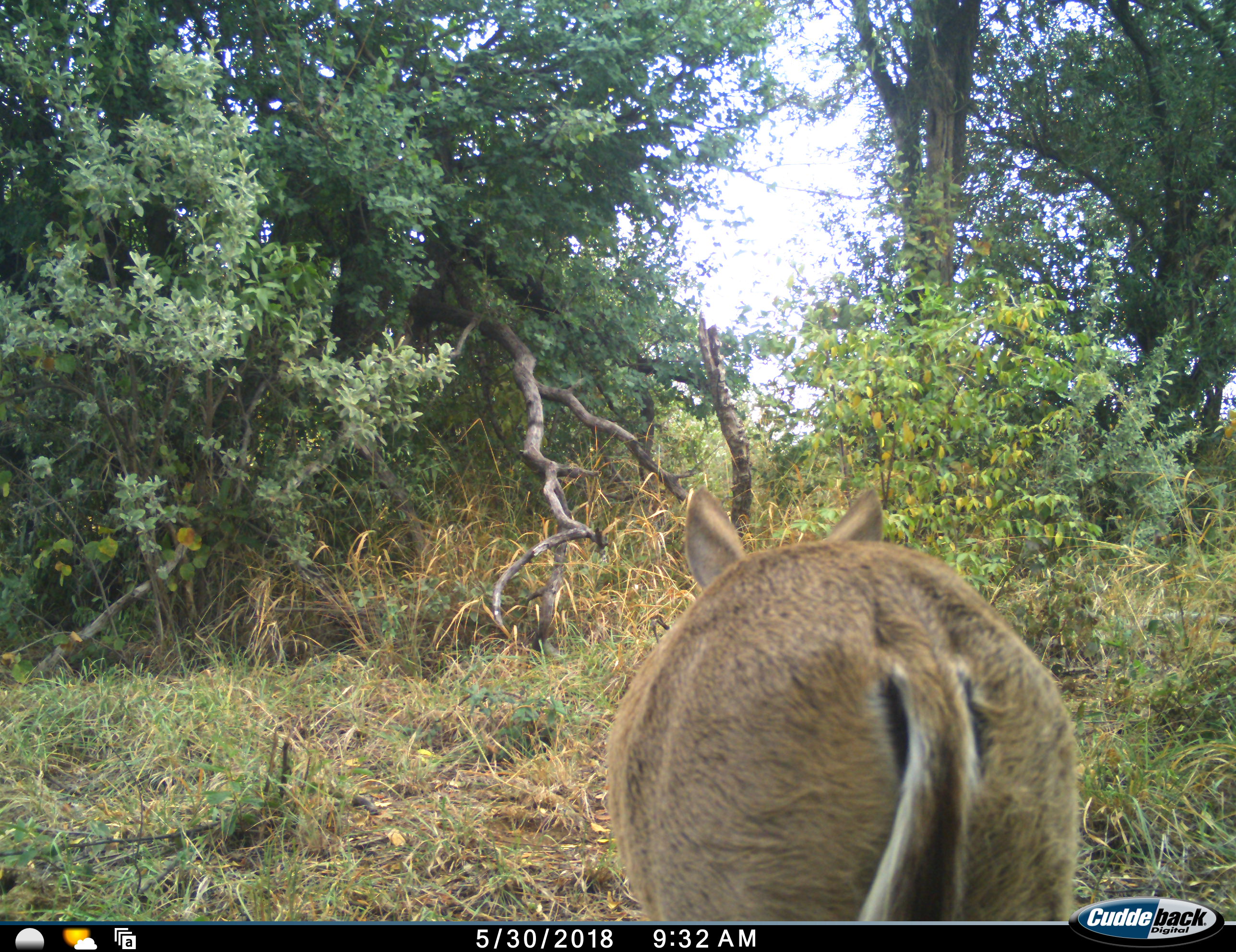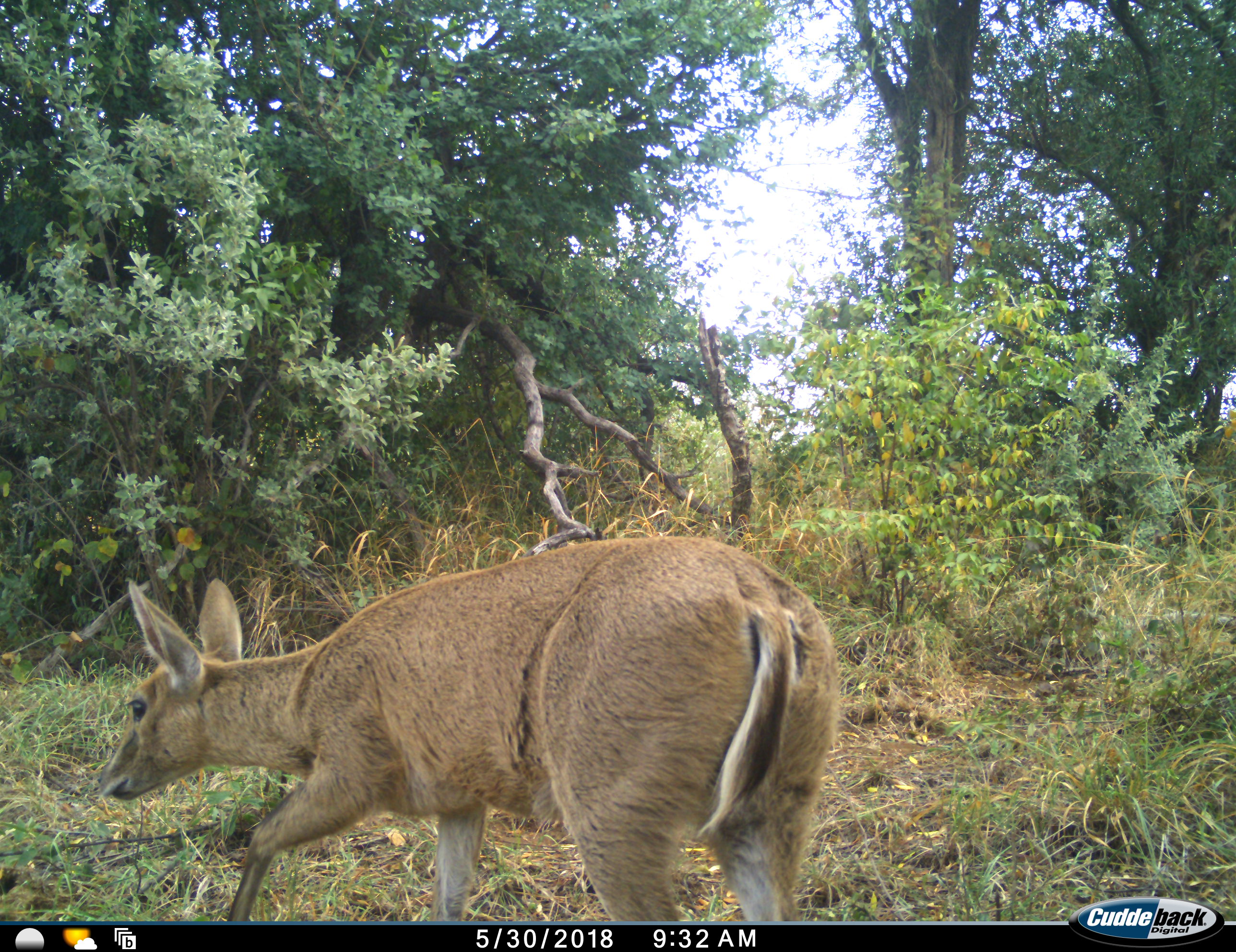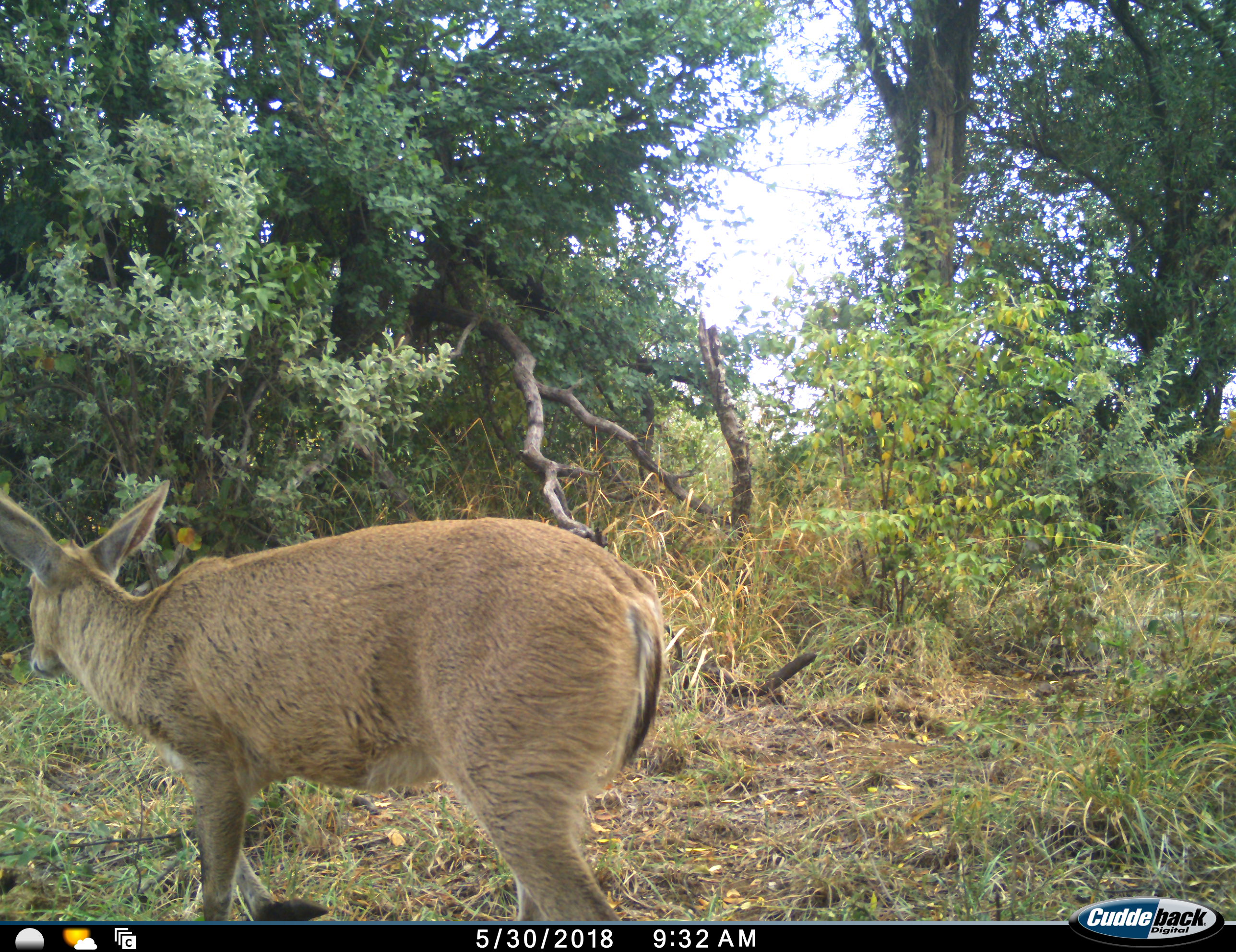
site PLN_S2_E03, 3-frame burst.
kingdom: Animalia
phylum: Chordata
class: Mammalia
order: Artiodactyla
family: Bovidae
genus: Sylvicapra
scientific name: Sylvicapra grimmia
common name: common duiker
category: duikercommongrey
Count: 1.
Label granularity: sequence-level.